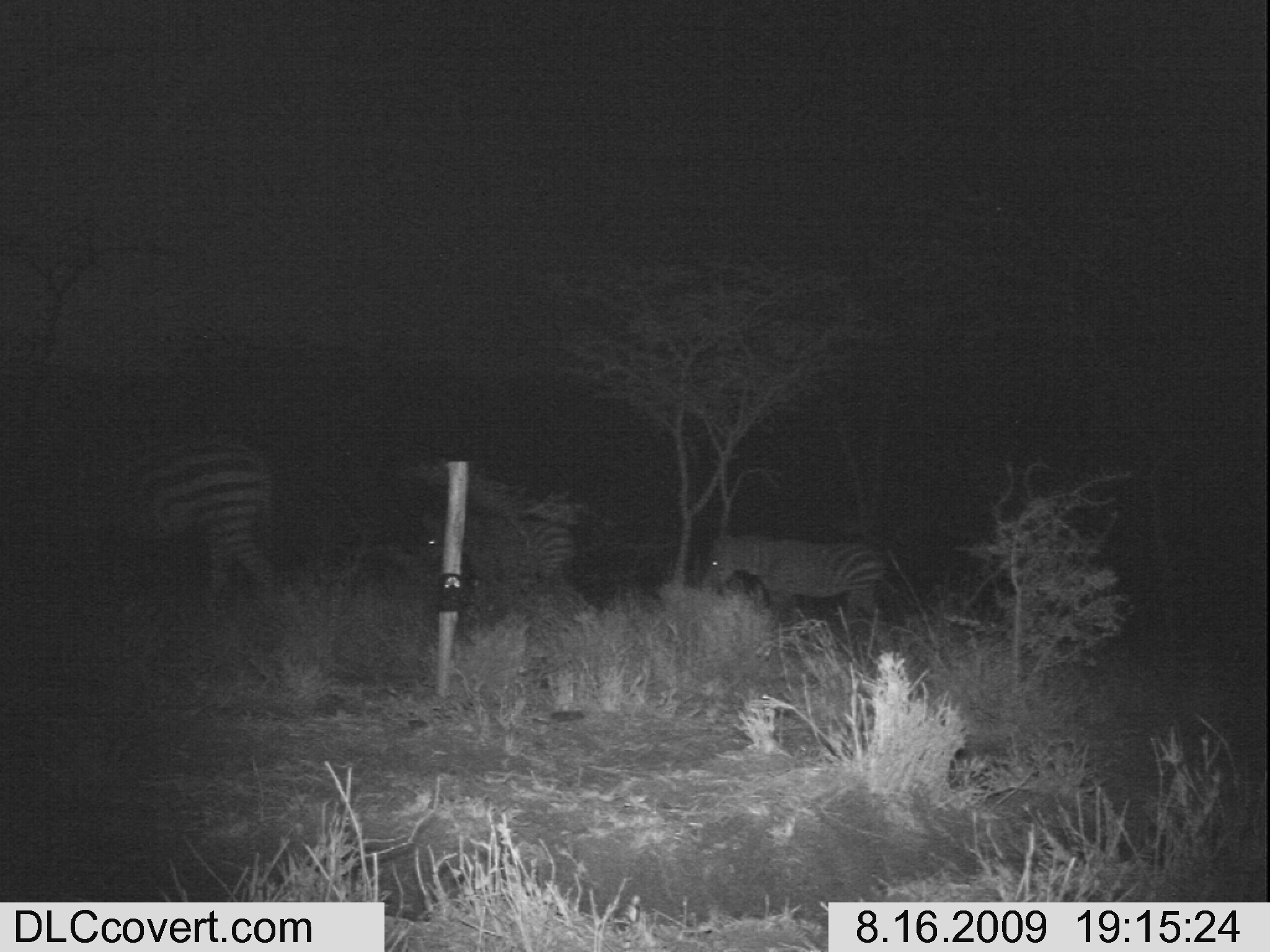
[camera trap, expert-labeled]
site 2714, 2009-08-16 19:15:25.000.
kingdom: Animalia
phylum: Chordata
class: Mammalia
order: Perissodactyla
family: Equidae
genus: Equus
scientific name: Equus quagga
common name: plains zebra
Equus quagga (plains zebra), count 3.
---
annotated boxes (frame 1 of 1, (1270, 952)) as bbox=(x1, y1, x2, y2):
equus quagga: bbox=(109, 435, 280, 603); bbox=(700, 536, 892, 646); bbox=(418, 509, 576, 617)